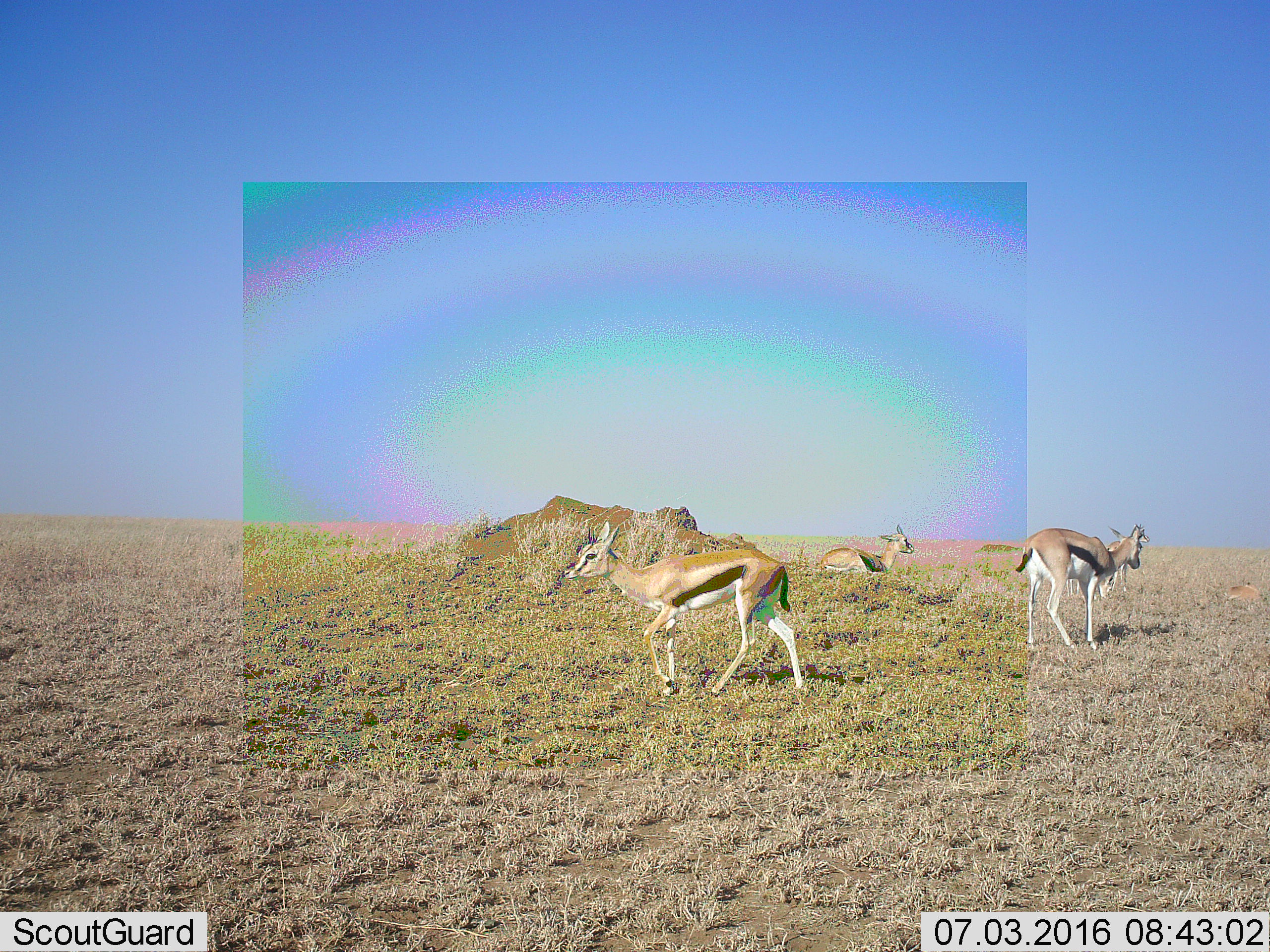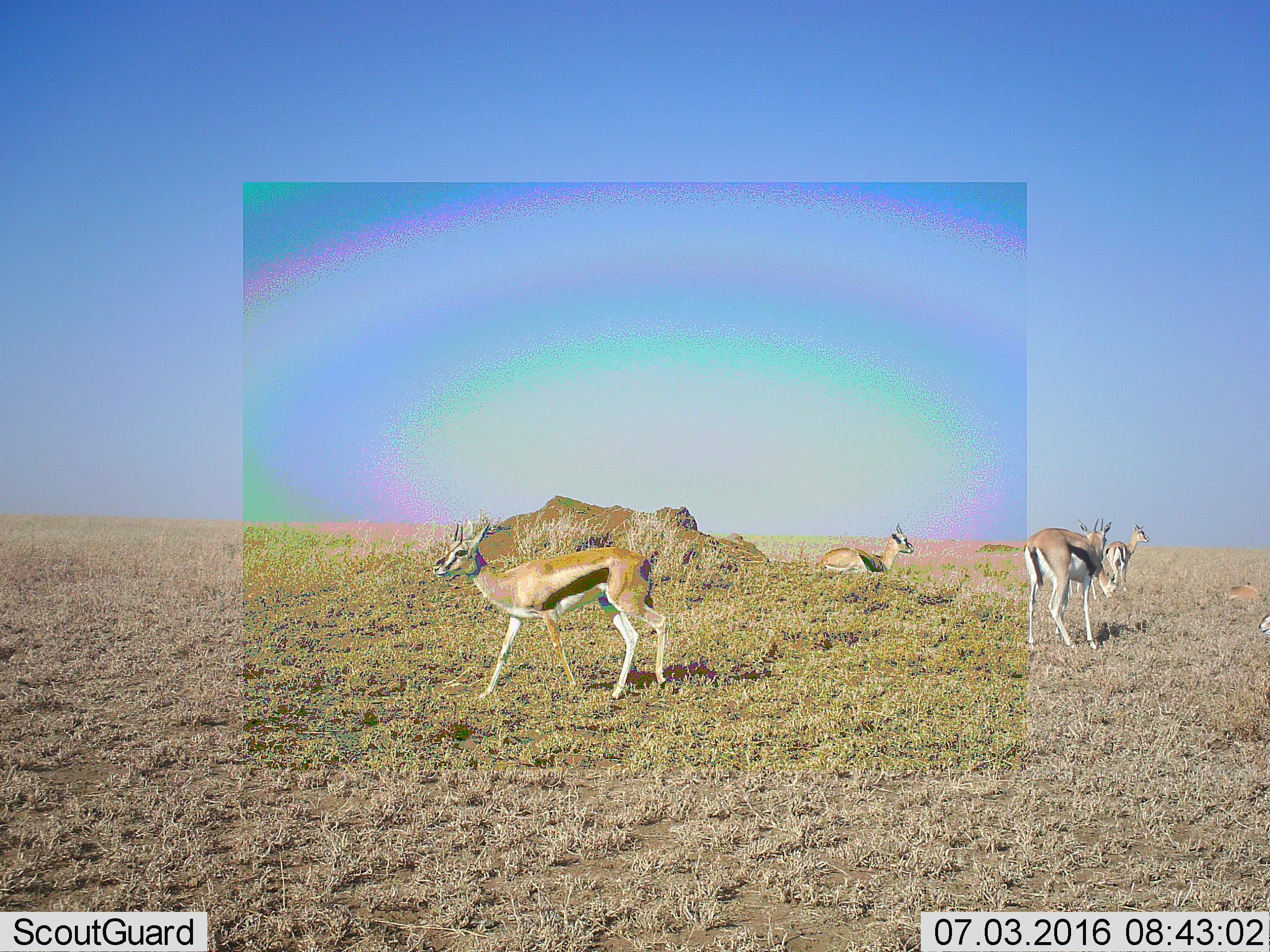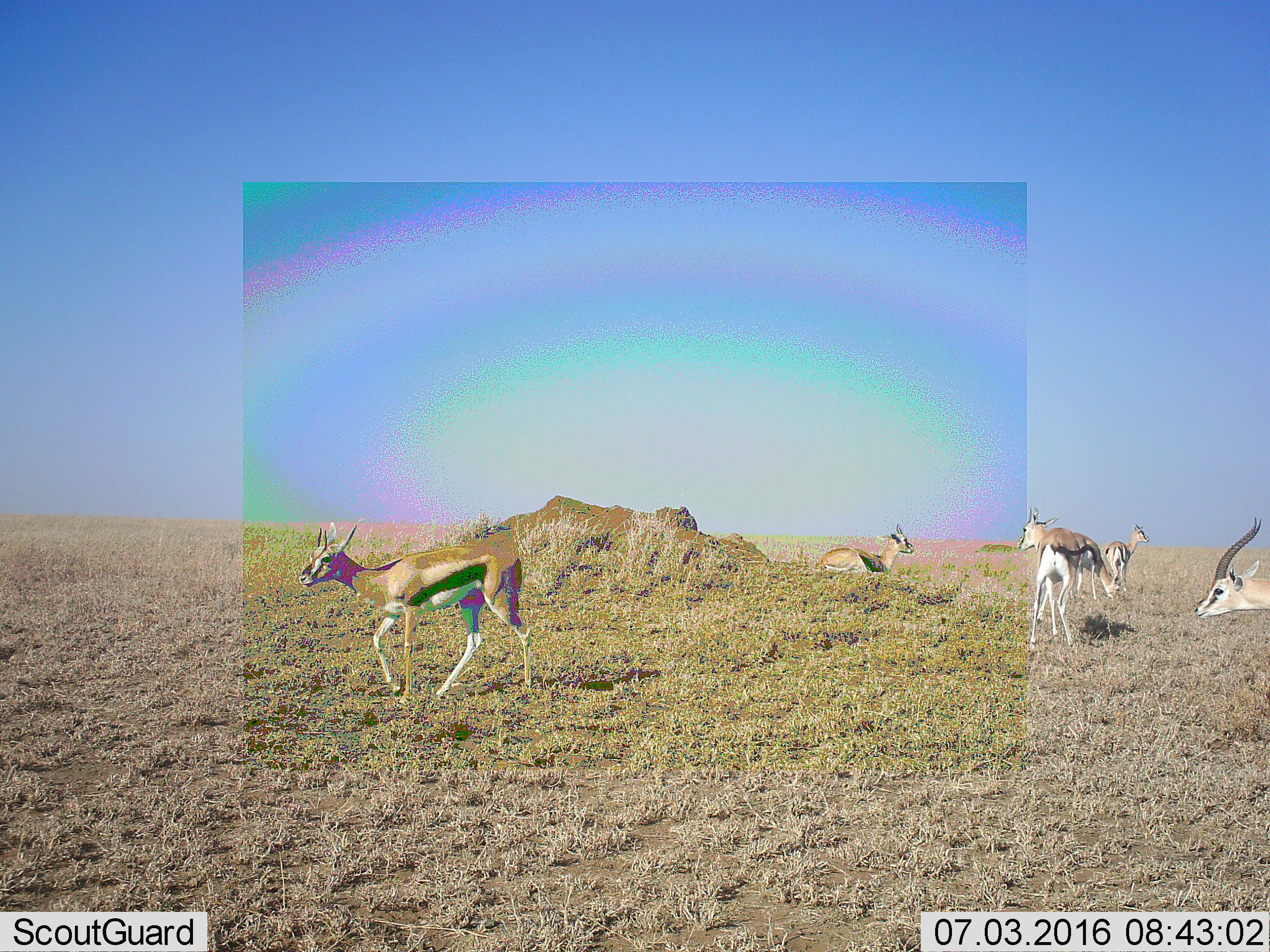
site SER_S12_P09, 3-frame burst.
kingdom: Animalia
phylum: Chordata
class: Mammalia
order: Artiodactyla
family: Bovidae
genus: Eudorcas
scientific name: Eudorcas thomsonii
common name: thomson's gazelle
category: gazellethomsons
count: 5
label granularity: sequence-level